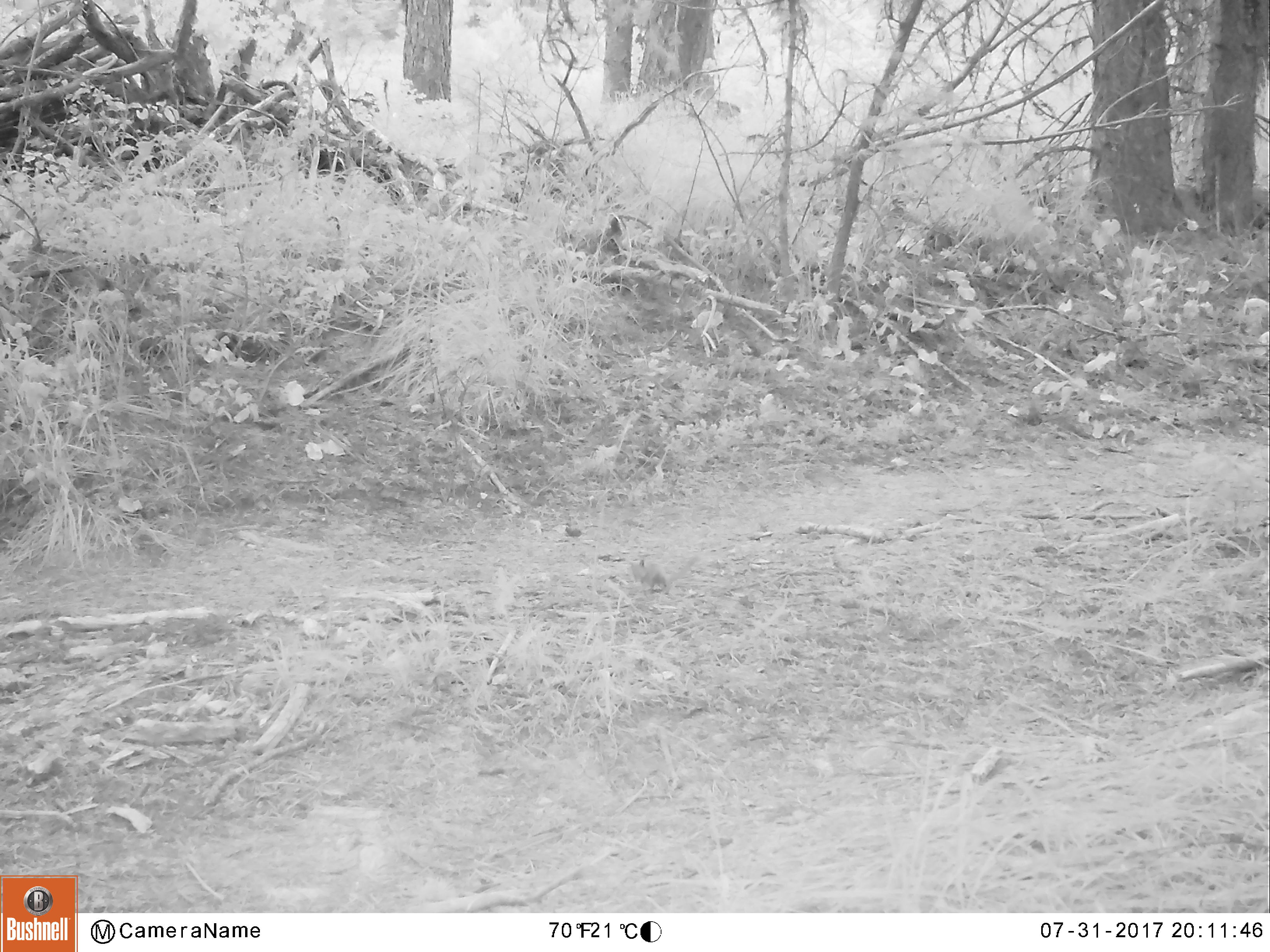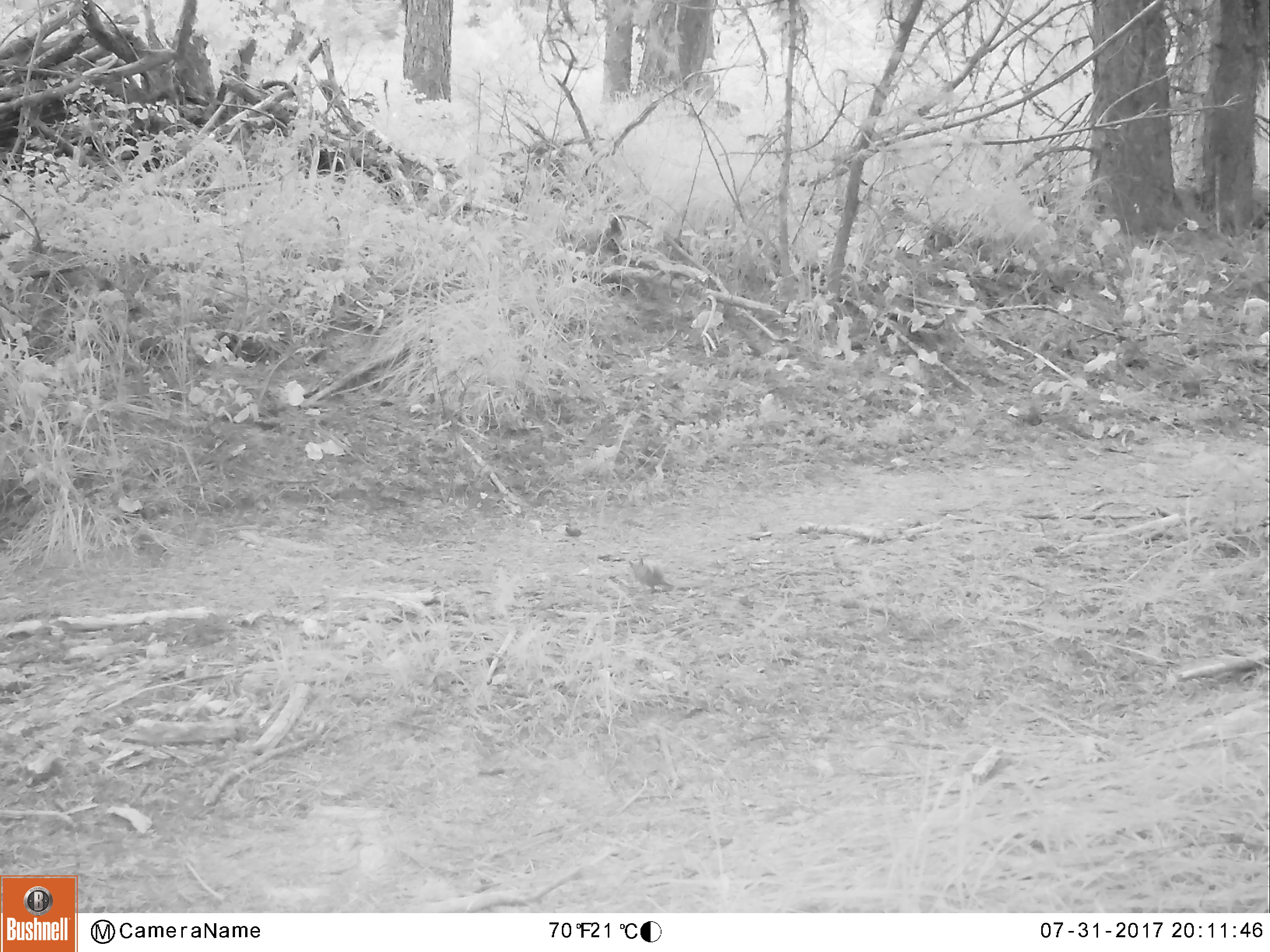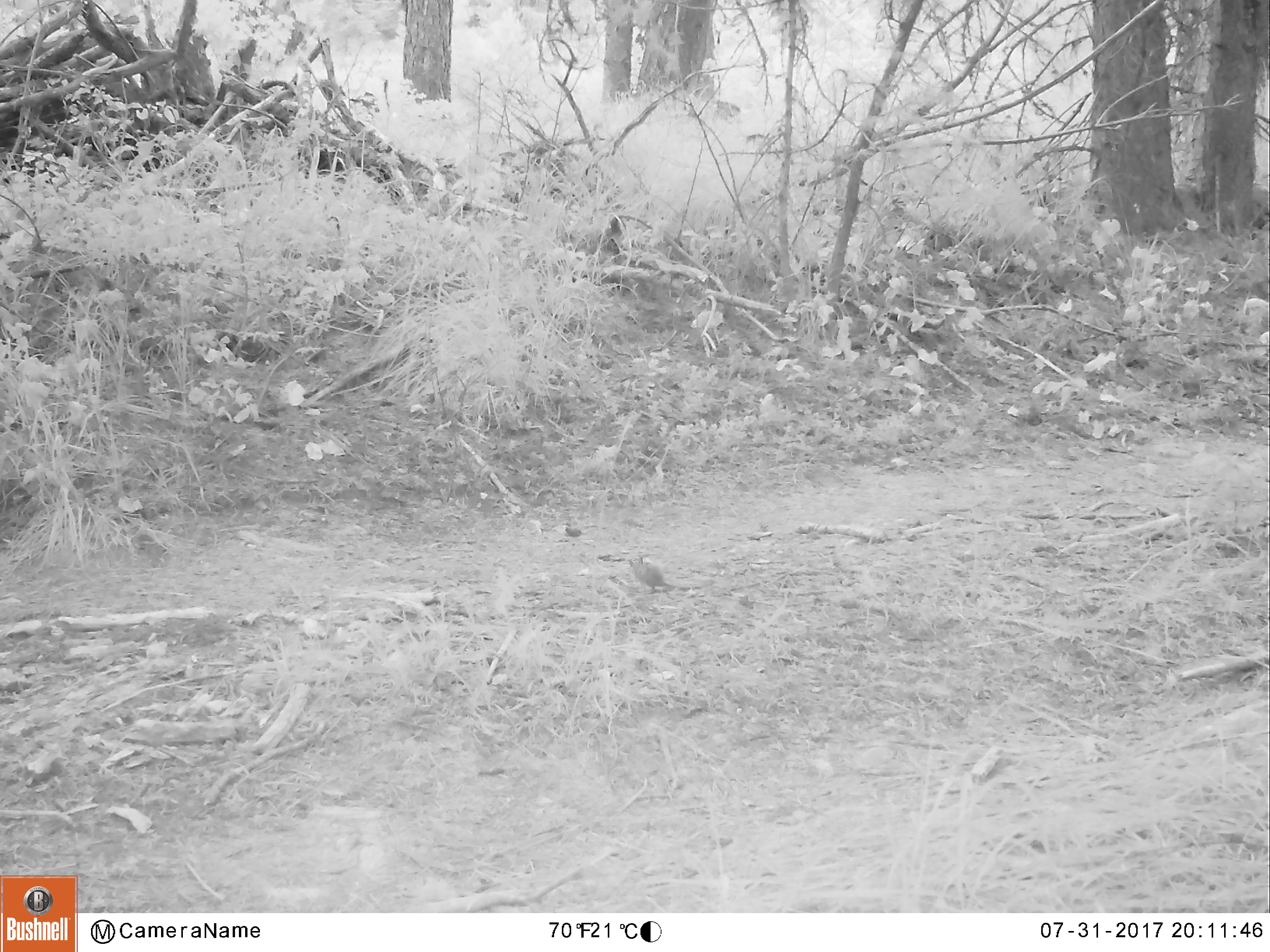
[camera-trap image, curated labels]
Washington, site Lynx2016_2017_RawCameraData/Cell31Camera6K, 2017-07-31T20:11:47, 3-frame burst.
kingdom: Animalia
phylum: Chordata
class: Mammalia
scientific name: Mammalia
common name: small mammal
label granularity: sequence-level